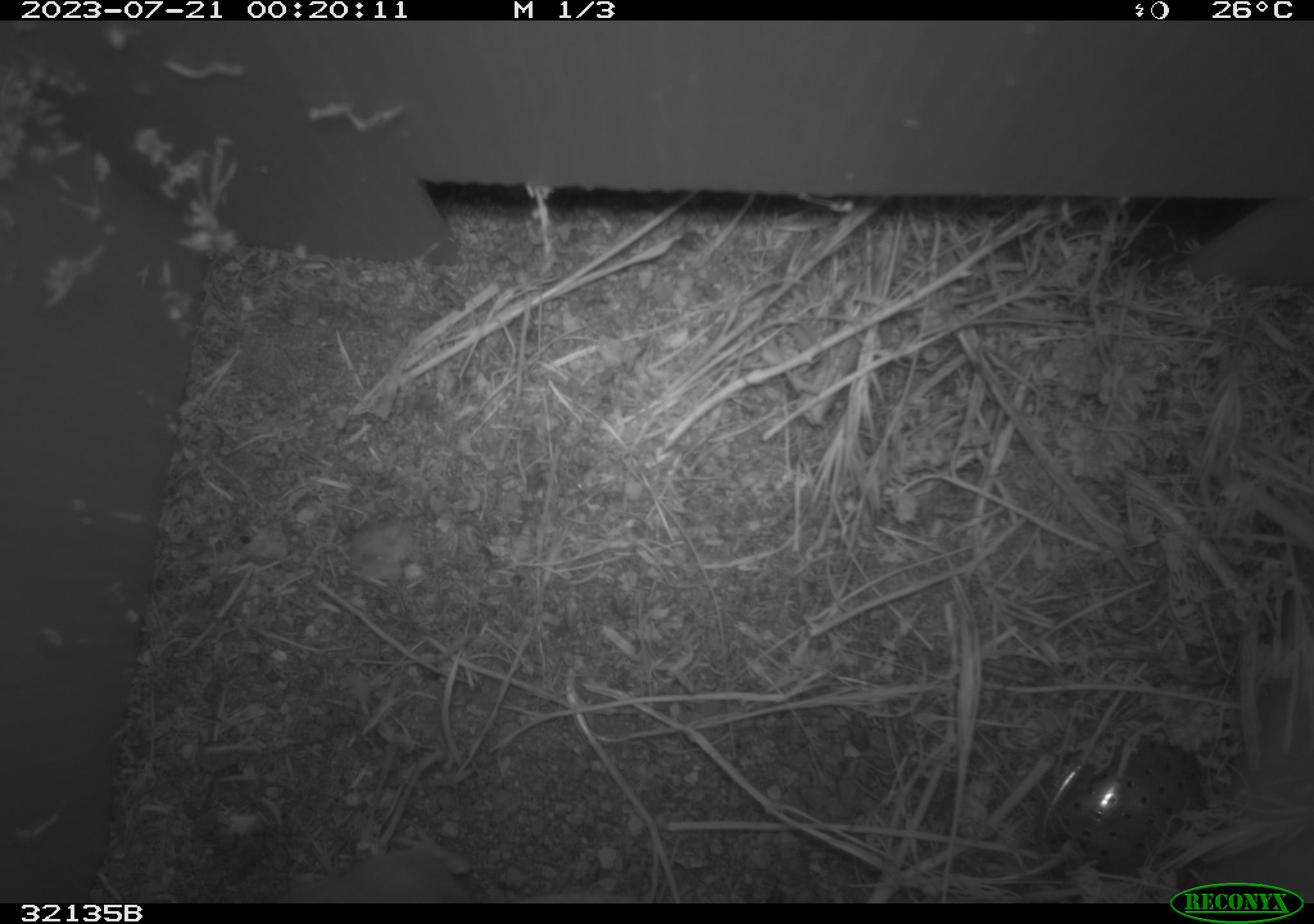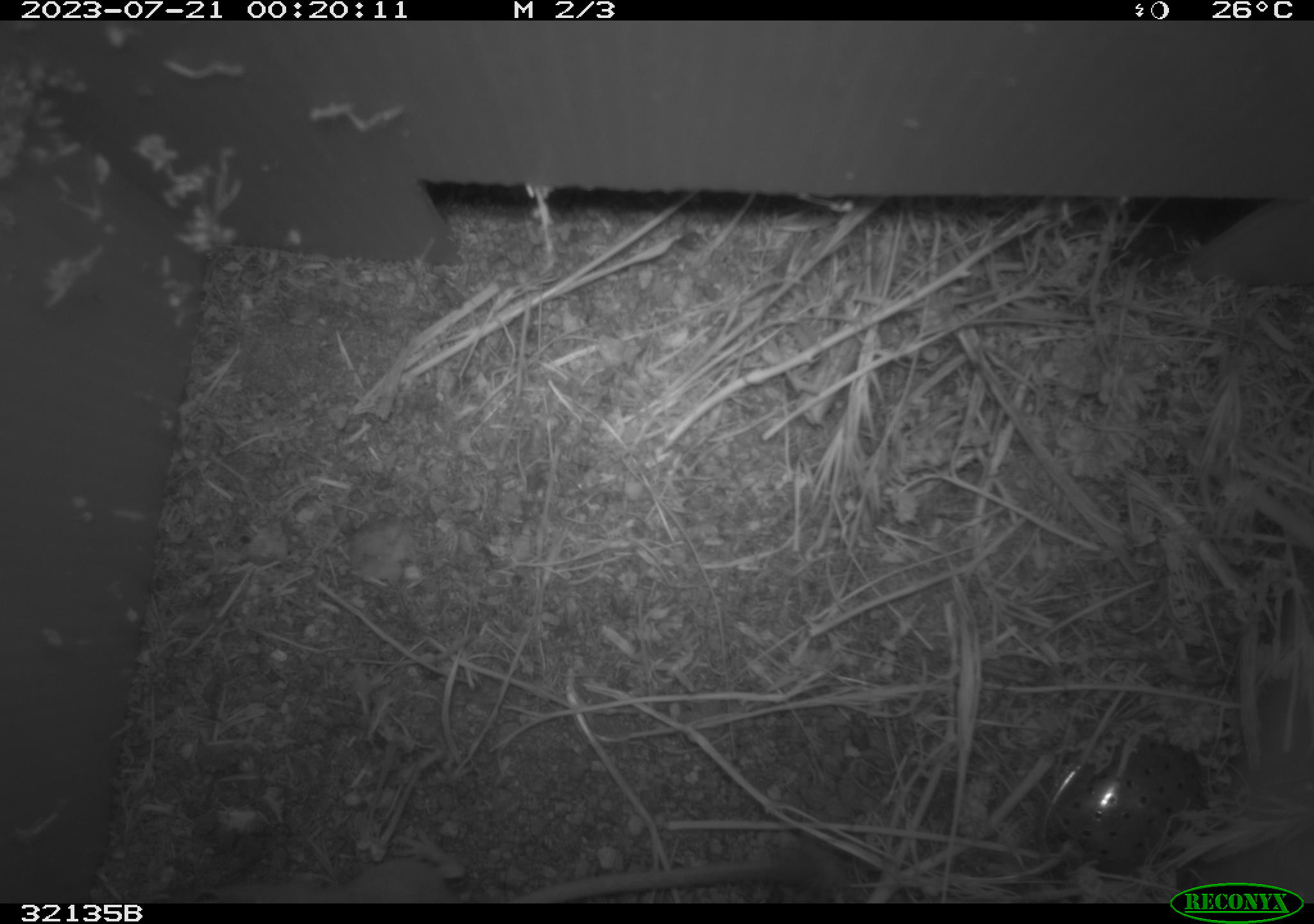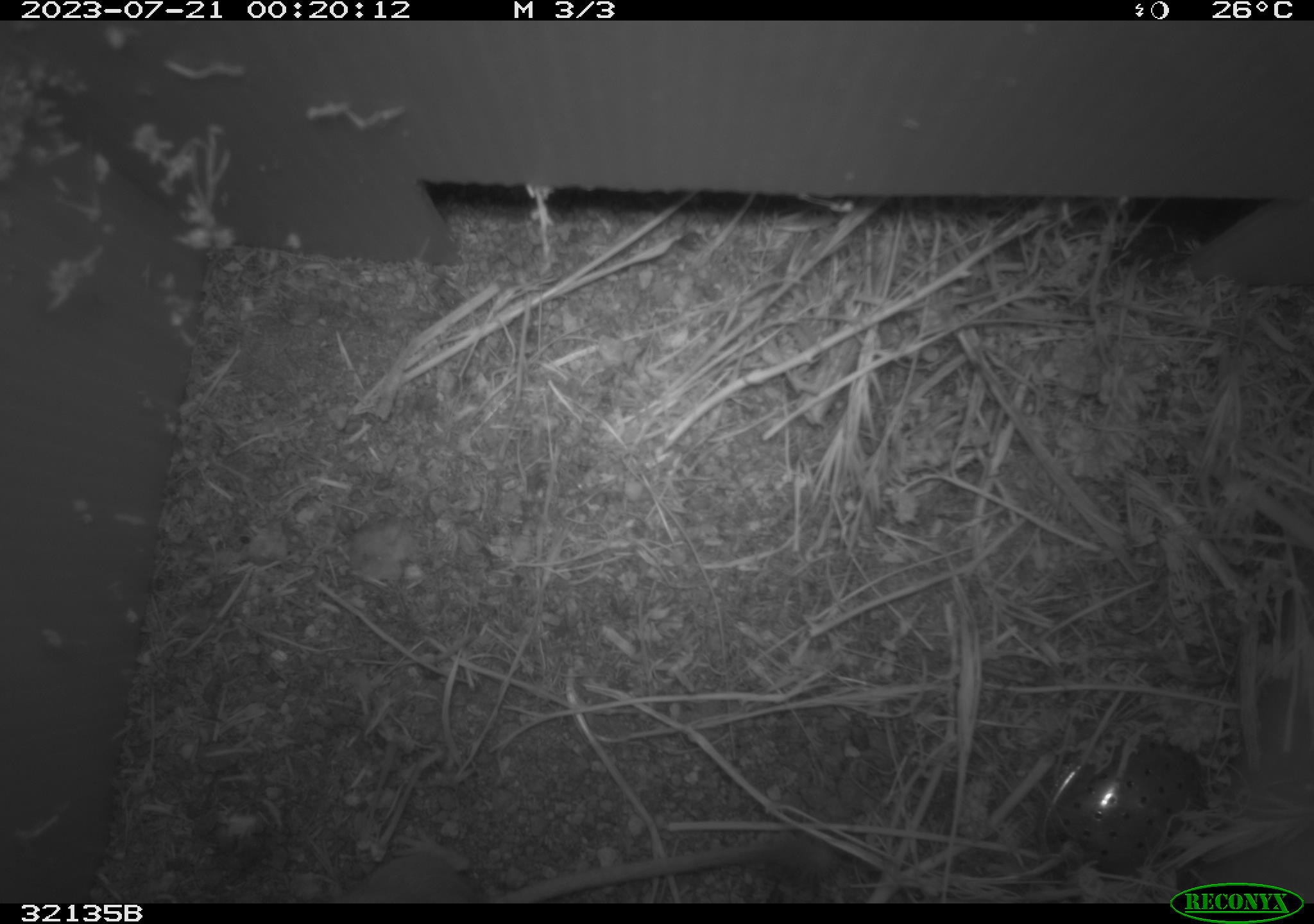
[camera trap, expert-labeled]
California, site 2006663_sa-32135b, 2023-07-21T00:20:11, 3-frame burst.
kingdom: Animalia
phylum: Chordata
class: Mammalia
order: Rodentia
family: Heteromyidae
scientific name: Heteromyidae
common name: kangaroo rats and pocket mice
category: heteromyidae family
Heteromyidae family (kangaroo rats and pocket mice) (Heteromyidae).